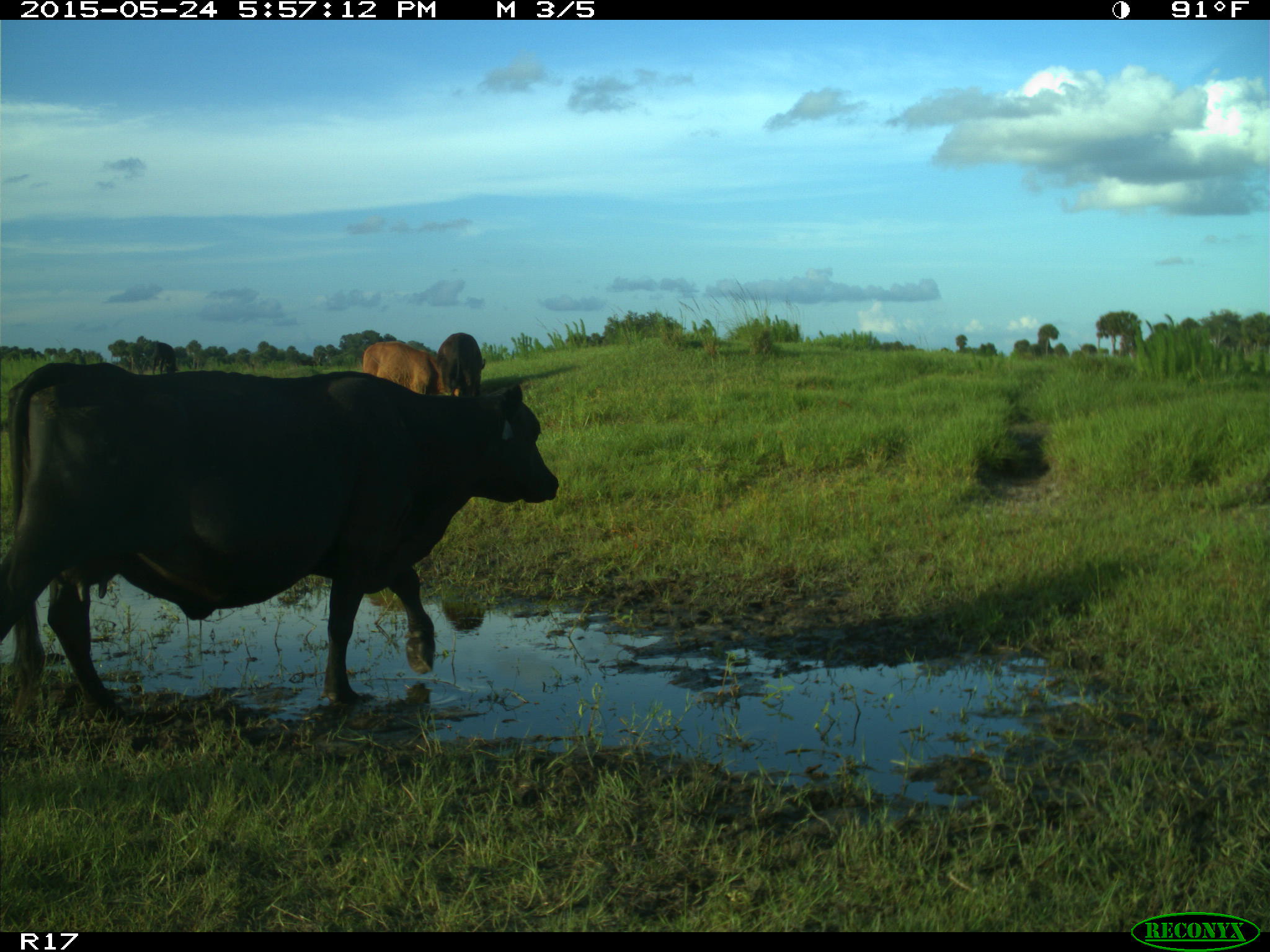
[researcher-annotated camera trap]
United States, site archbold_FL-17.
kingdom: Animalia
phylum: Chordata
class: Mammalia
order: Artiodactyla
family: Bovidae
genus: Bos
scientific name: Bos taurus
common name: domestic cow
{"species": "Bos taurus (domestic cow)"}